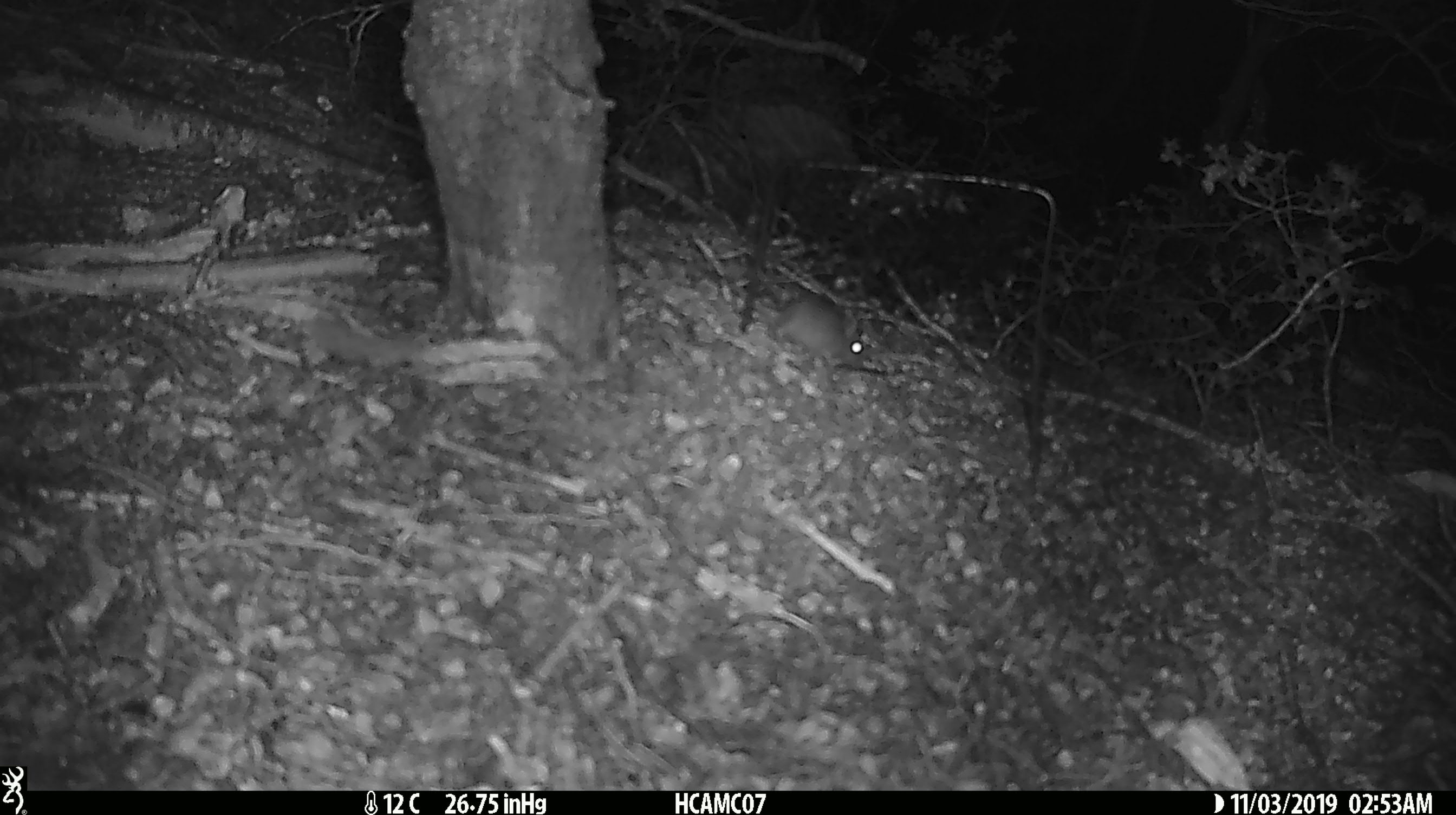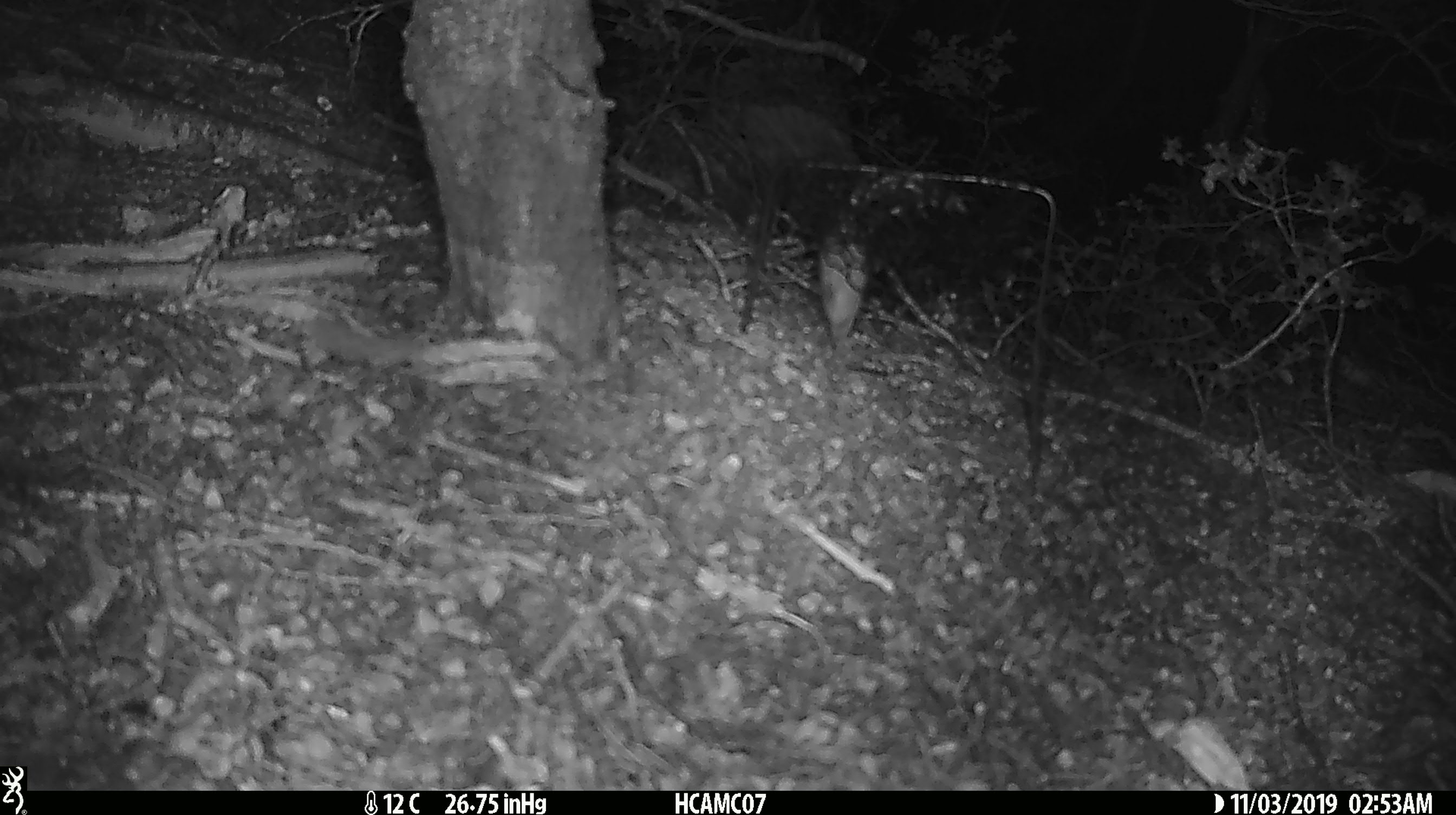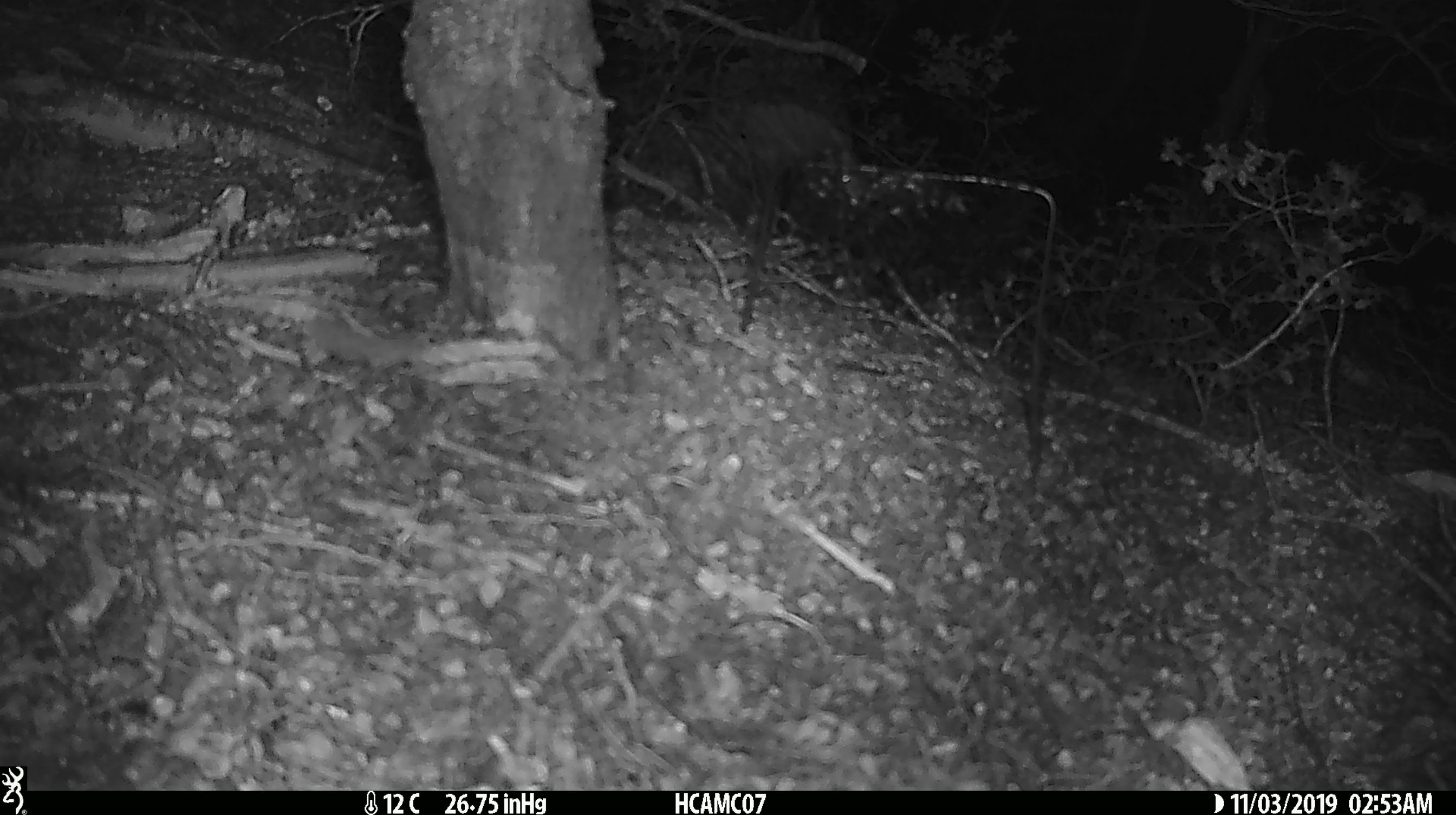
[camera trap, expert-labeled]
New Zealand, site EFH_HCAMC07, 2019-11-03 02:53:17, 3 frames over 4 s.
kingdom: Animalia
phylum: Chordata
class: Mammalia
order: Rodentia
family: Muridae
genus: Mus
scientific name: Mus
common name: mouse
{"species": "mouse (Mus)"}